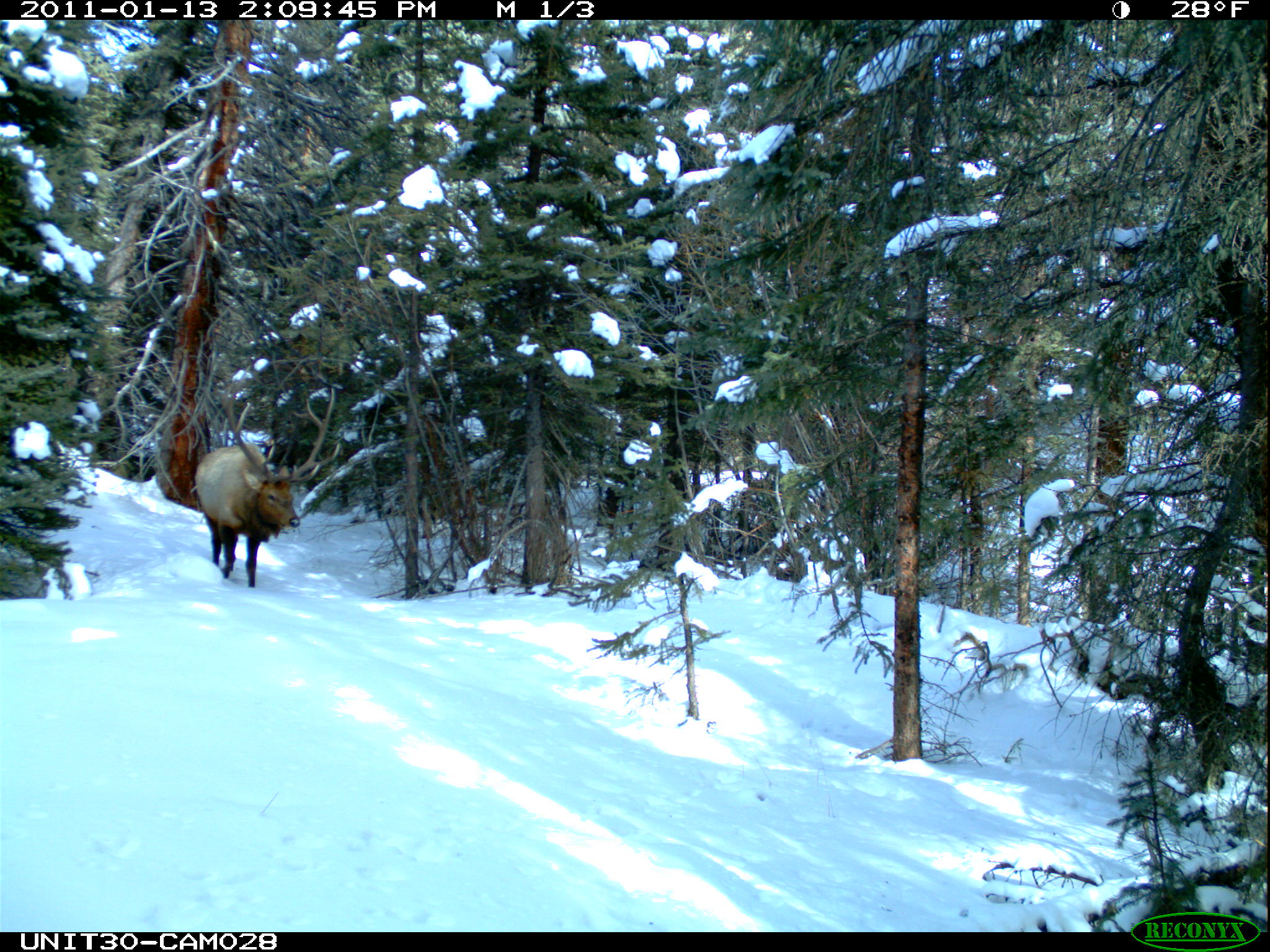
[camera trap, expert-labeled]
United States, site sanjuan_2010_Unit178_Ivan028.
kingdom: Animalia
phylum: Chordata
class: Mammalia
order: Artiodactyla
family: Cervidae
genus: Cervus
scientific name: Cervus elaphus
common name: red deer